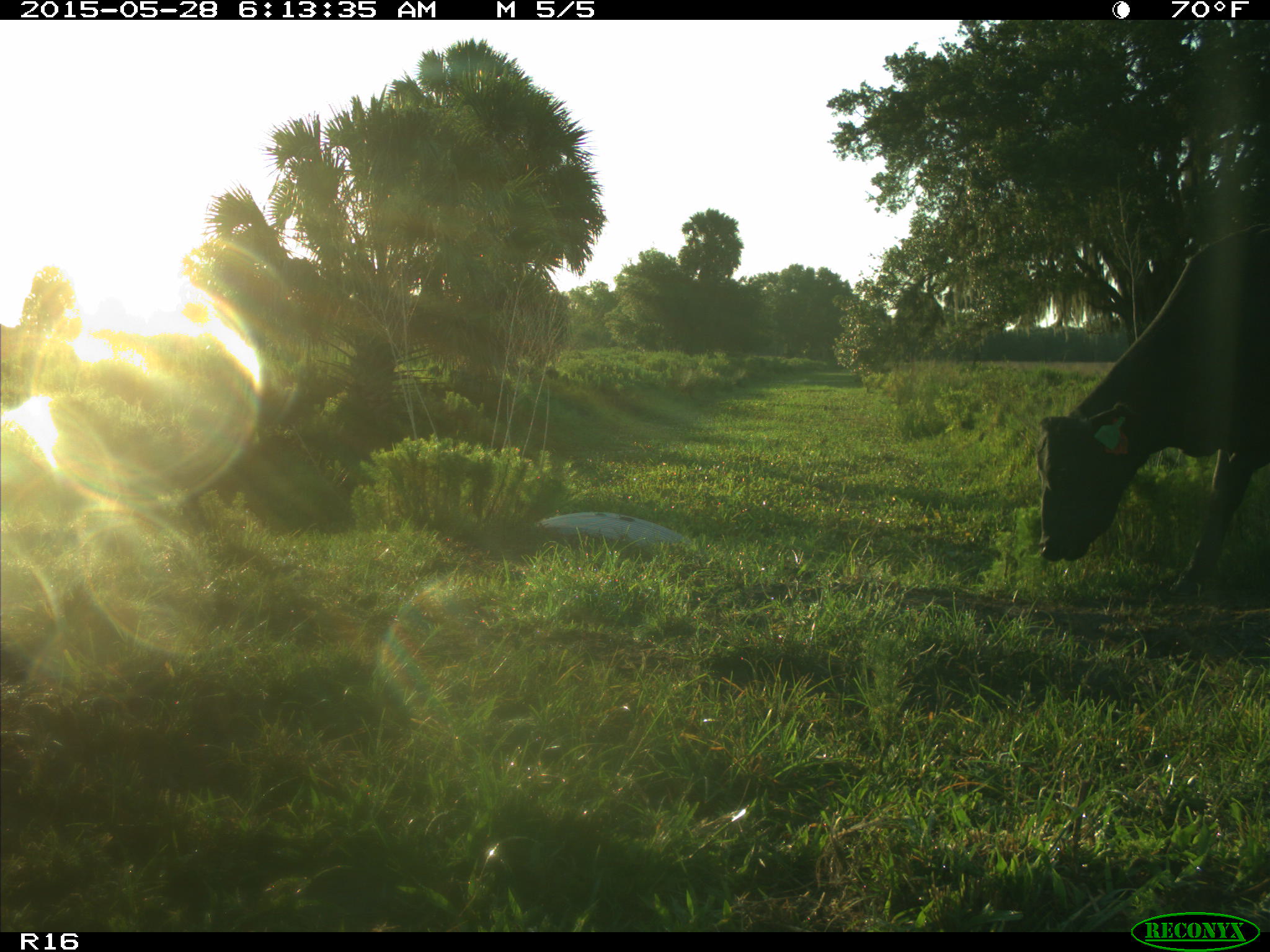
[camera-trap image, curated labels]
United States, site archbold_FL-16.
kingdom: Animalia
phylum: Chordata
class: Mammalia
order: Artiodactyla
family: Bovidae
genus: Bos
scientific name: Bos taurus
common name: domestic cow